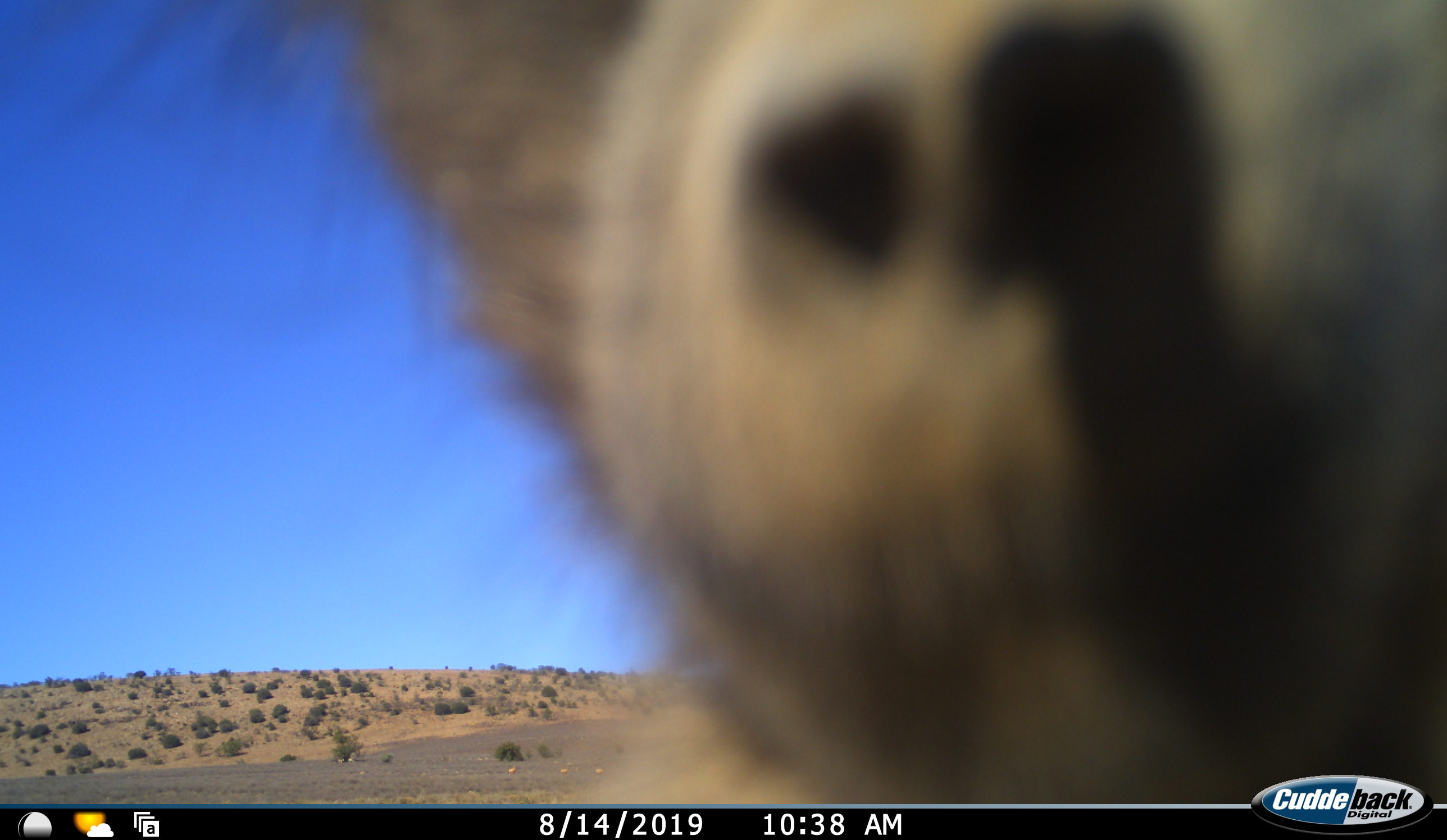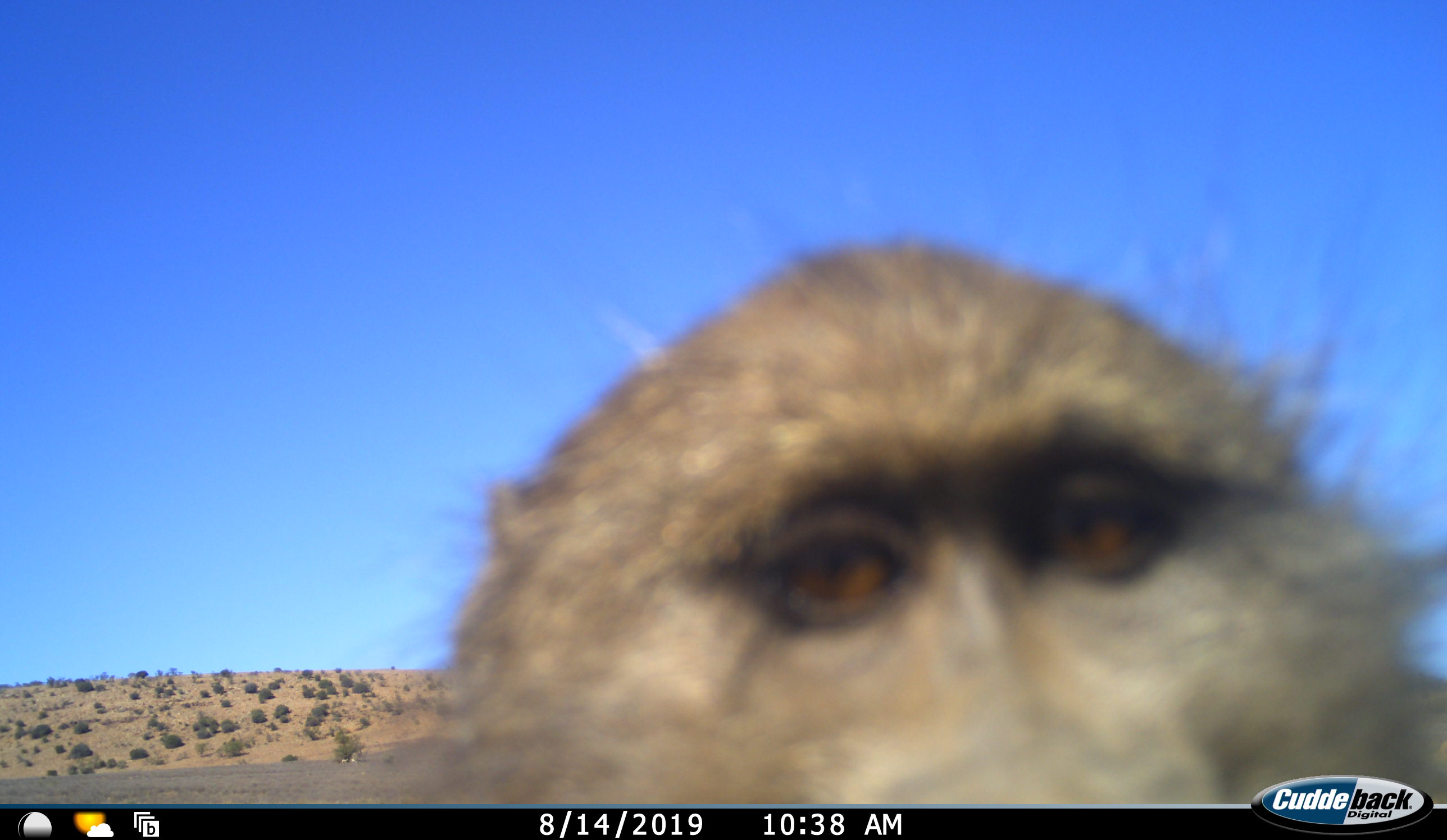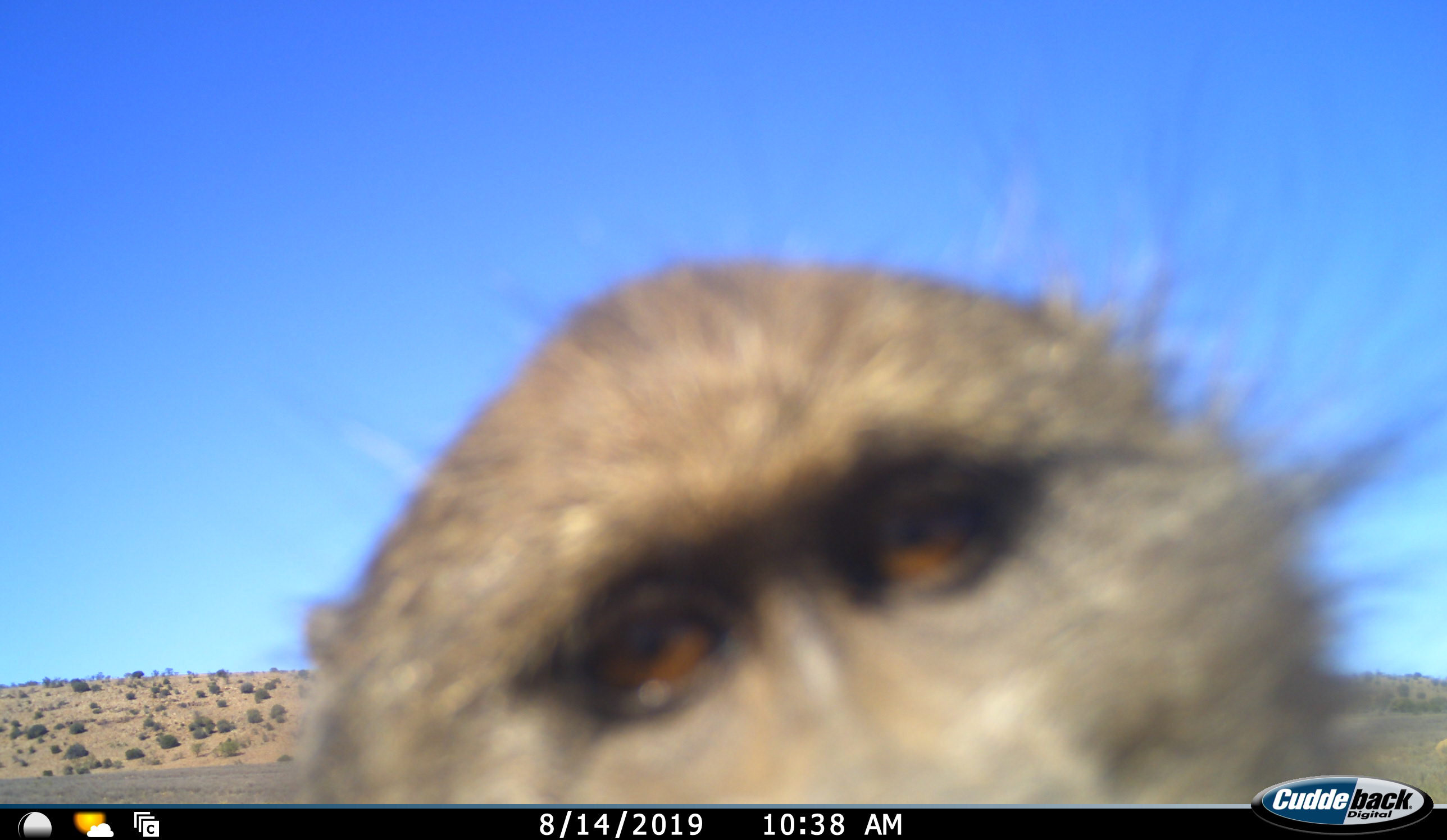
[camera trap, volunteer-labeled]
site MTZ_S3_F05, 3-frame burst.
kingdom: Animalia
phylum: Chordata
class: Mammalia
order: Primates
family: Cercopithecidae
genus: Papio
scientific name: Papio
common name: baboon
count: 1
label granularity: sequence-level